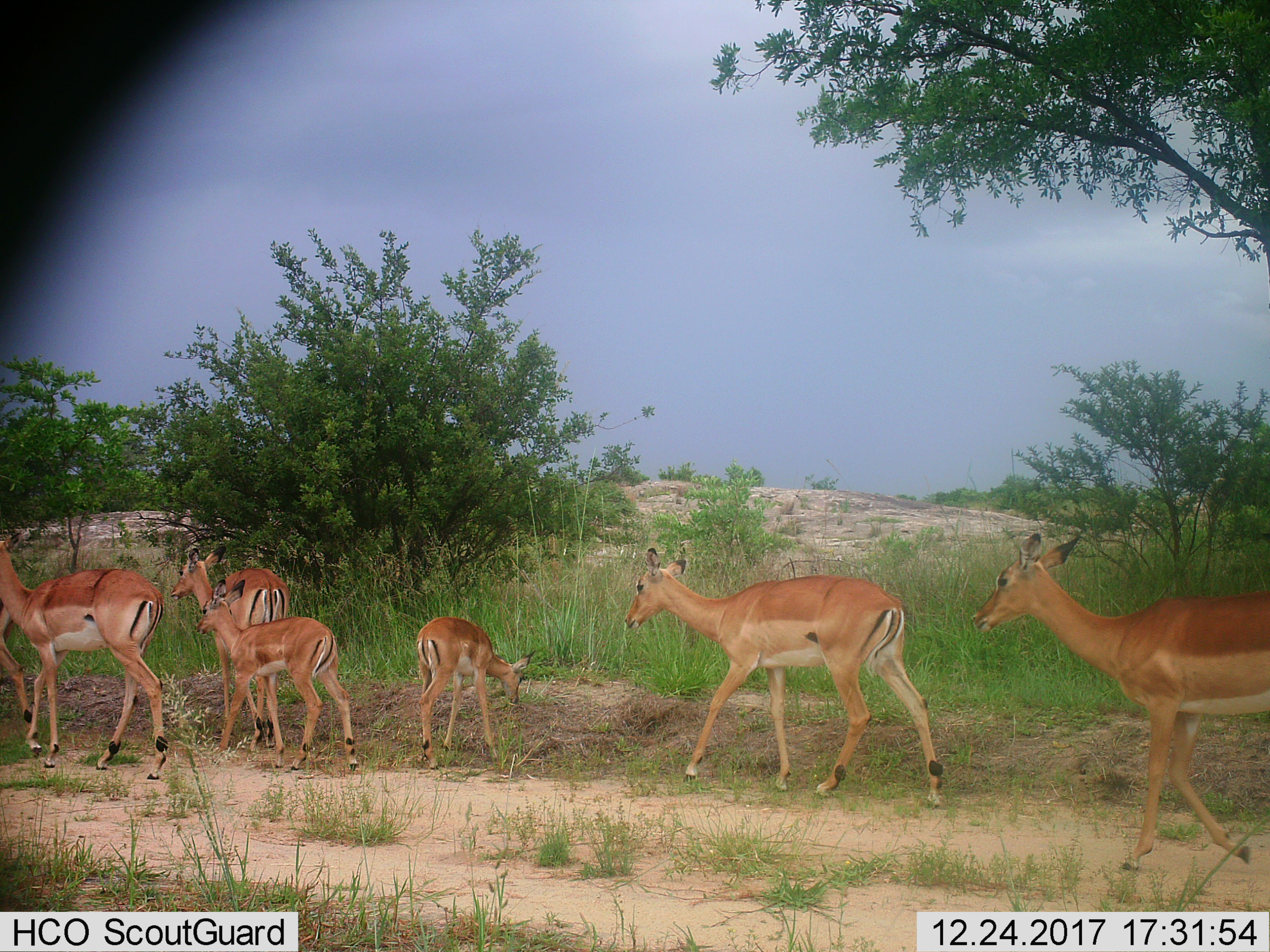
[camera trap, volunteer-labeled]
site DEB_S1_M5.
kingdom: Animalia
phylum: Chordata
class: Mammalia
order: Artiodactyla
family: Bovidae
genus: Aepyceros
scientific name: Aepyceros melampus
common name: impala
Impala (Aepyceros melampus), count 7. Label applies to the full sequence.